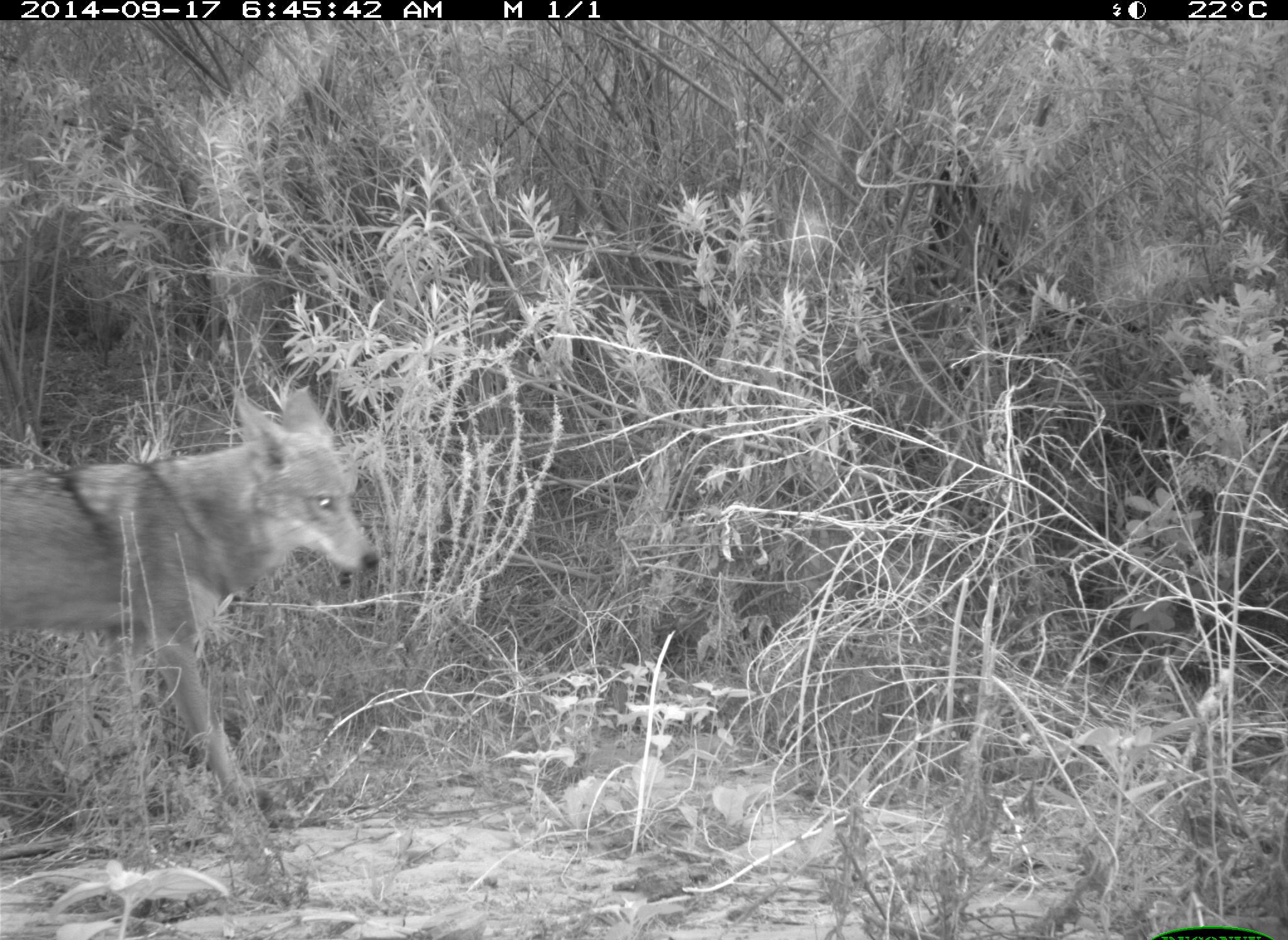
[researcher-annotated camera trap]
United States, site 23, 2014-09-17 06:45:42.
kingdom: Animalia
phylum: Chordata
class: Mammalia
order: Carnivora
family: Canidae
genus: Canis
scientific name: Canis latrans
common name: coyote